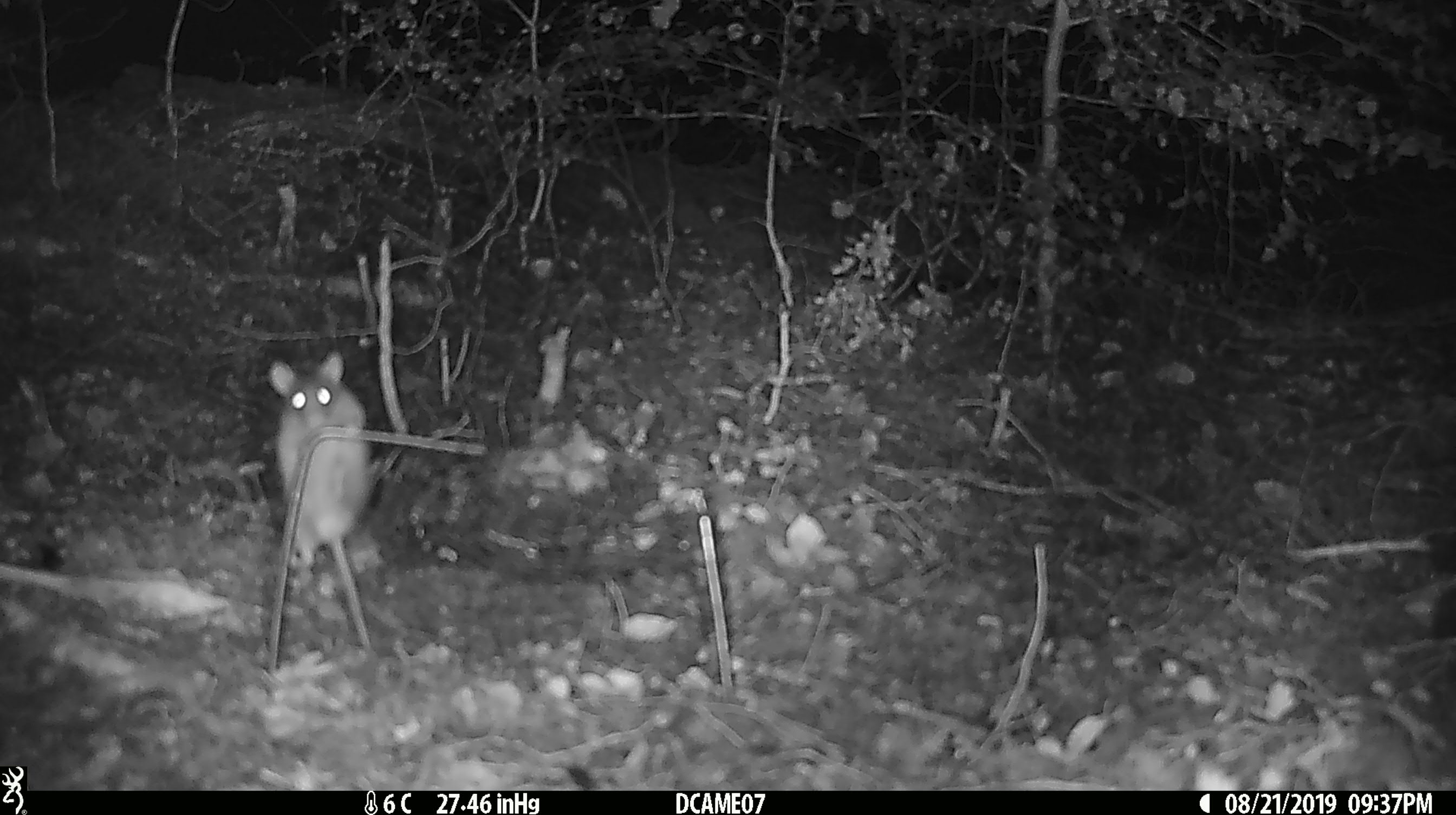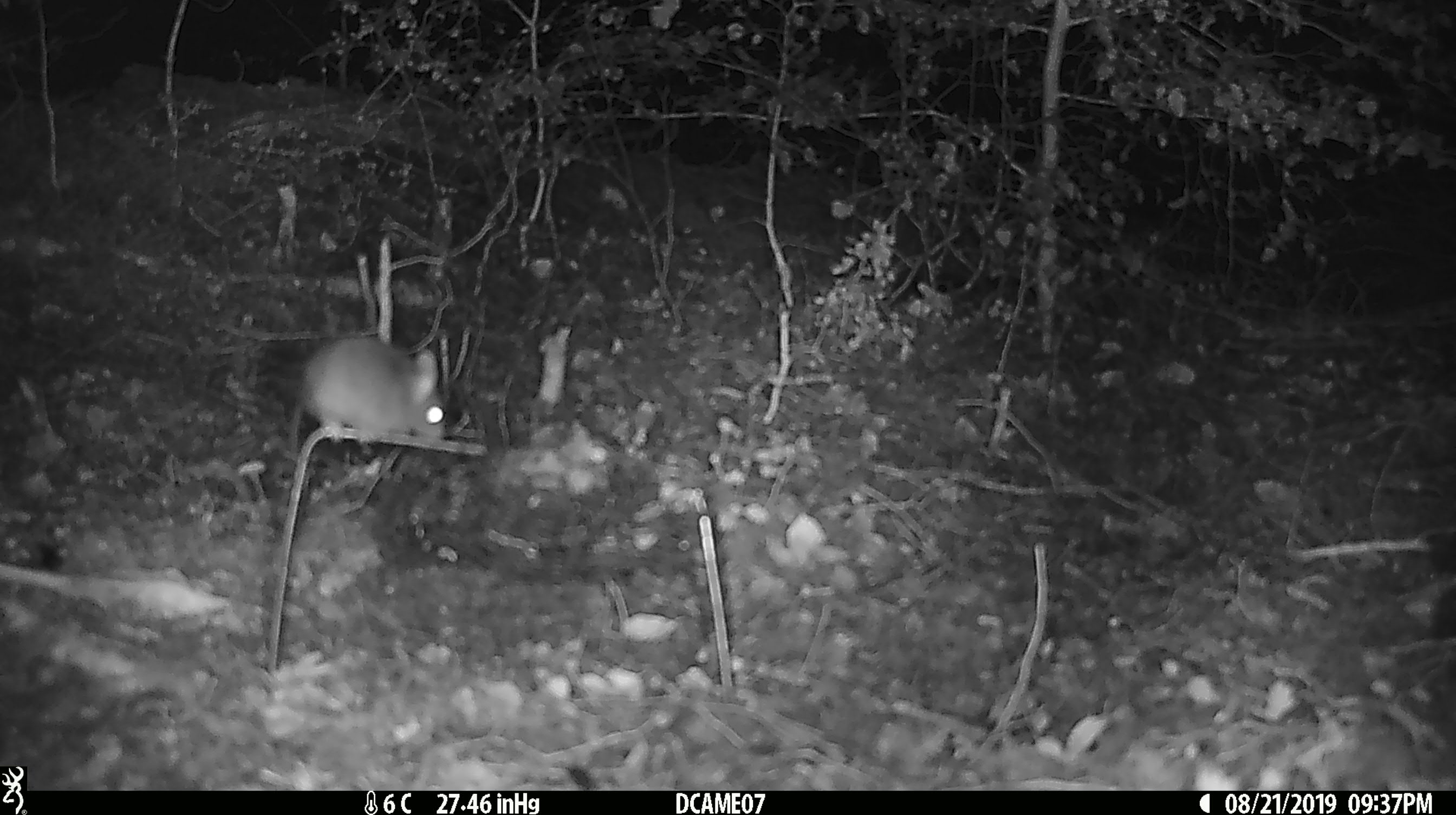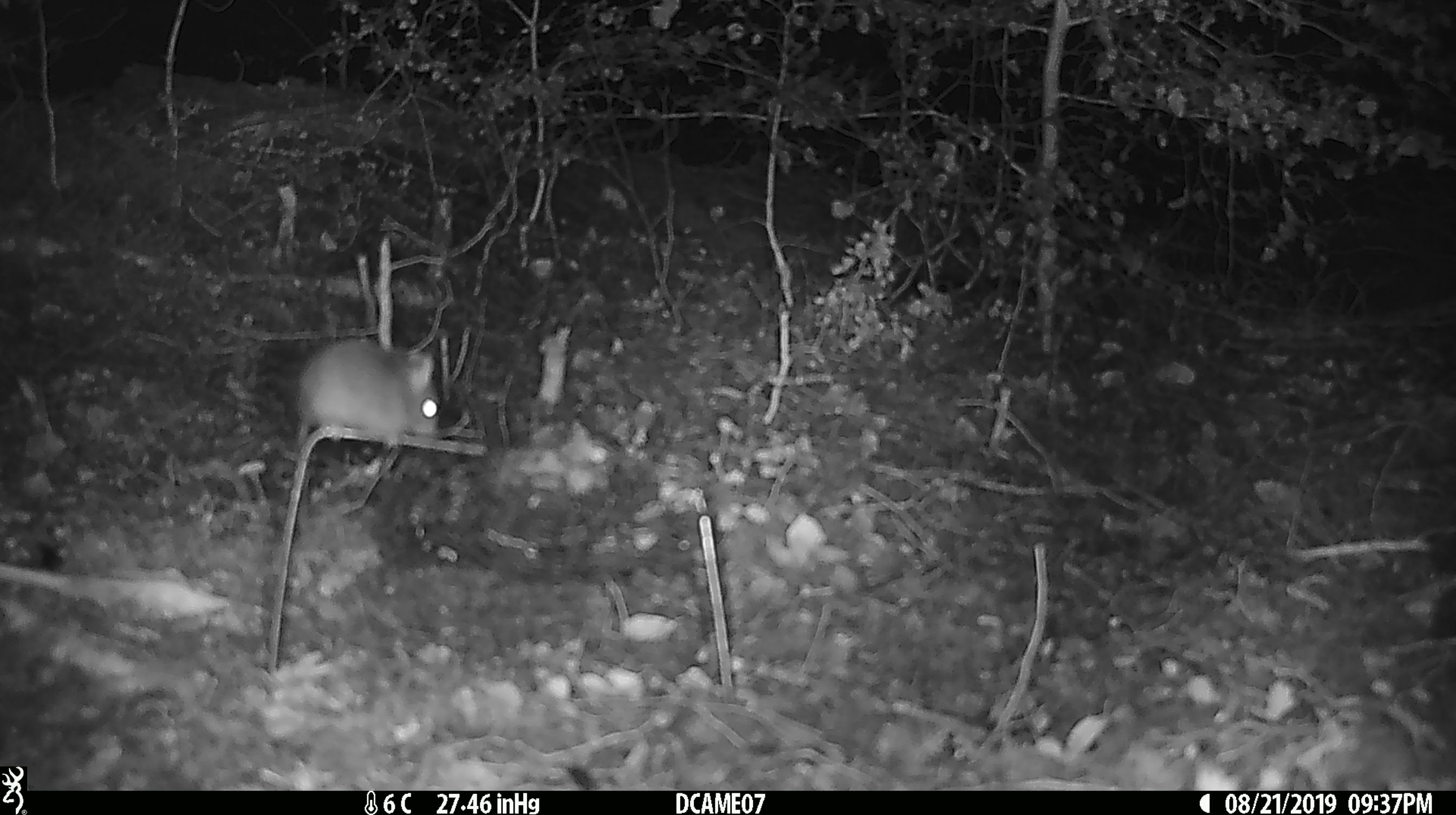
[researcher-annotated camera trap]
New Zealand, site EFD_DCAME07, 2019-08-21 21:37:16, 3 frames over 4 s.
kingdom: Animalia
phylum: Chordata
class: Mammalia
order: Rodentia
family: Muridae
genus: Mus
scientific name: Mus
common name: mouse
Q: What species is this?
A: Mouse (Mus).